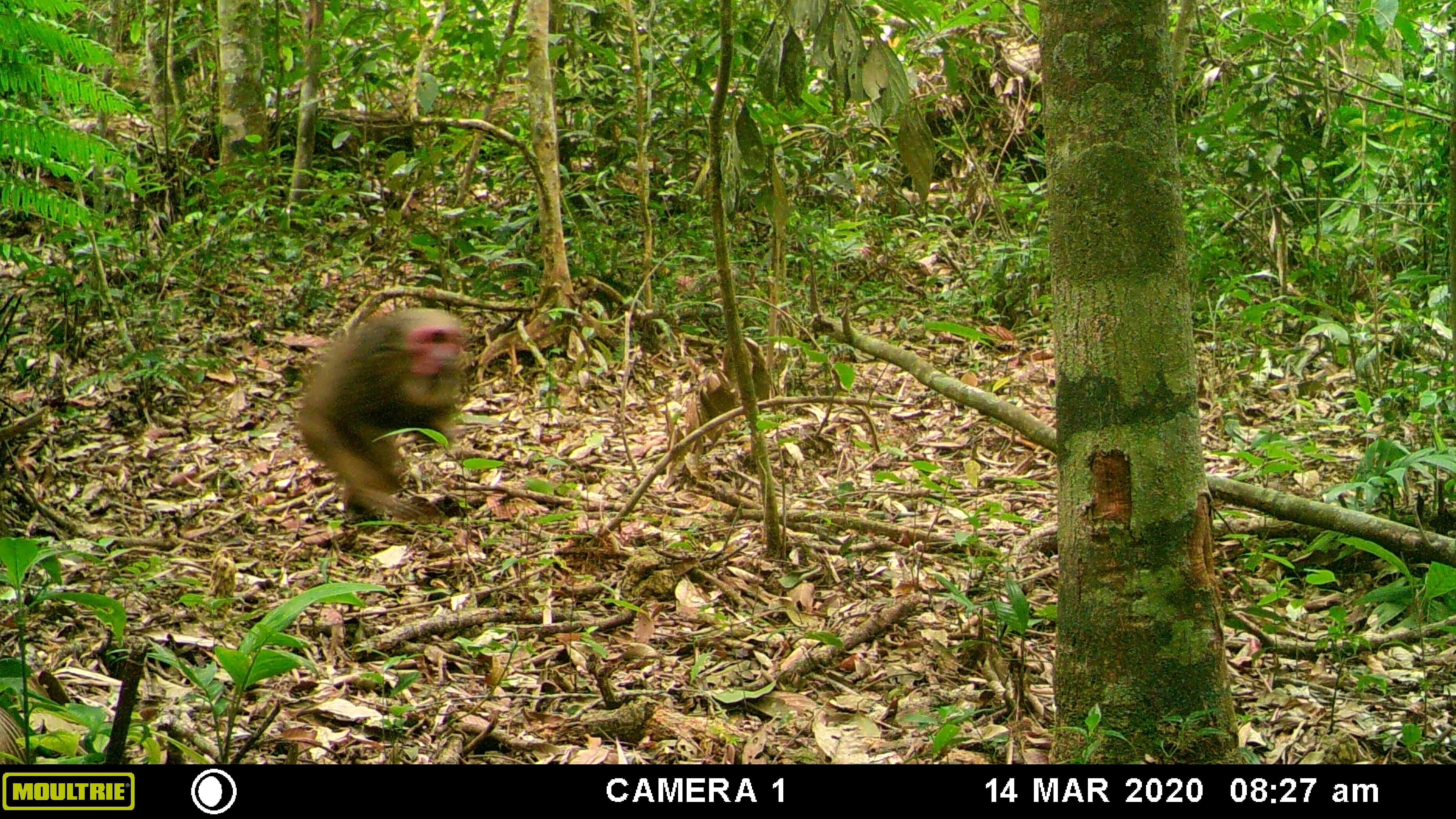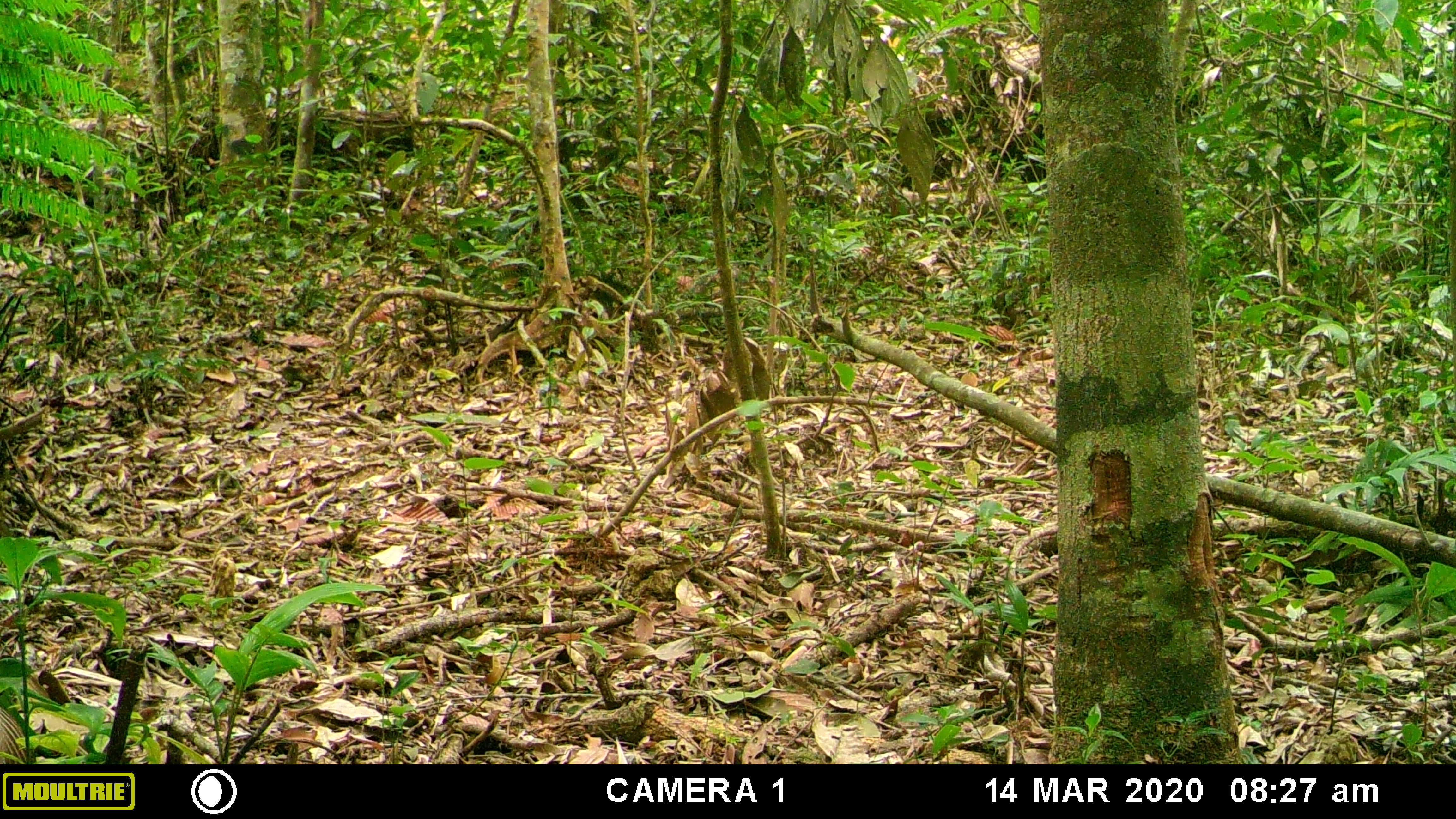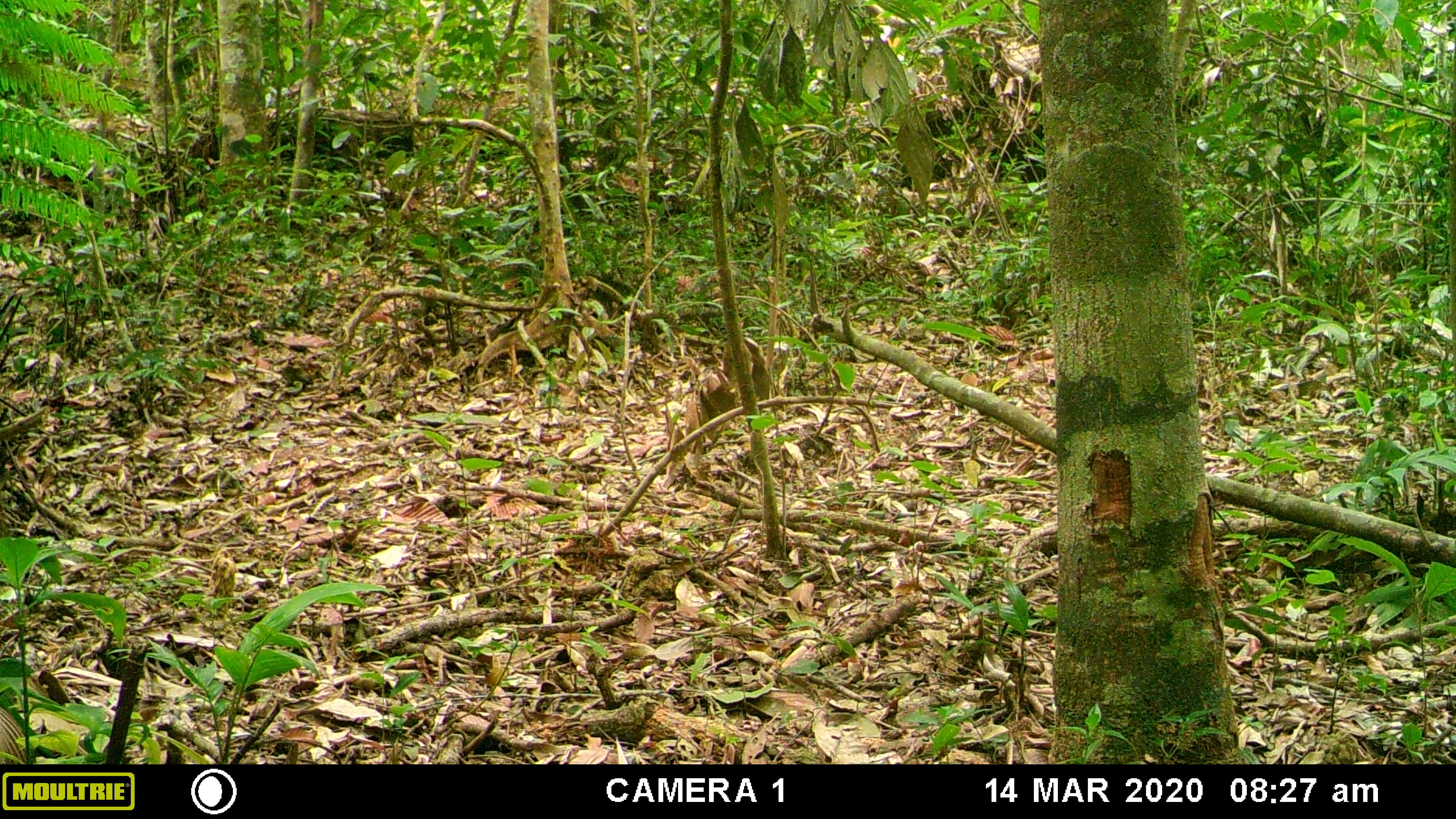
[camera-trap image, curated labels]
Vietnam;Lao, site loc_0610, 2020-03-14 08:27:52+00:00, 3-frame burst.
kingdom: Animalia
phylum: Chordata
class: Mammalia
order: Primates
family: Cercopithecidae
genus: Macaca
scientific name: Macaca arctoides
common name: stump-tailed macaque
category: stump tailed macaque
Stump tailed macaque (stump-tailed macaque) (Macaca arctoides). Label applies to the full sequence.